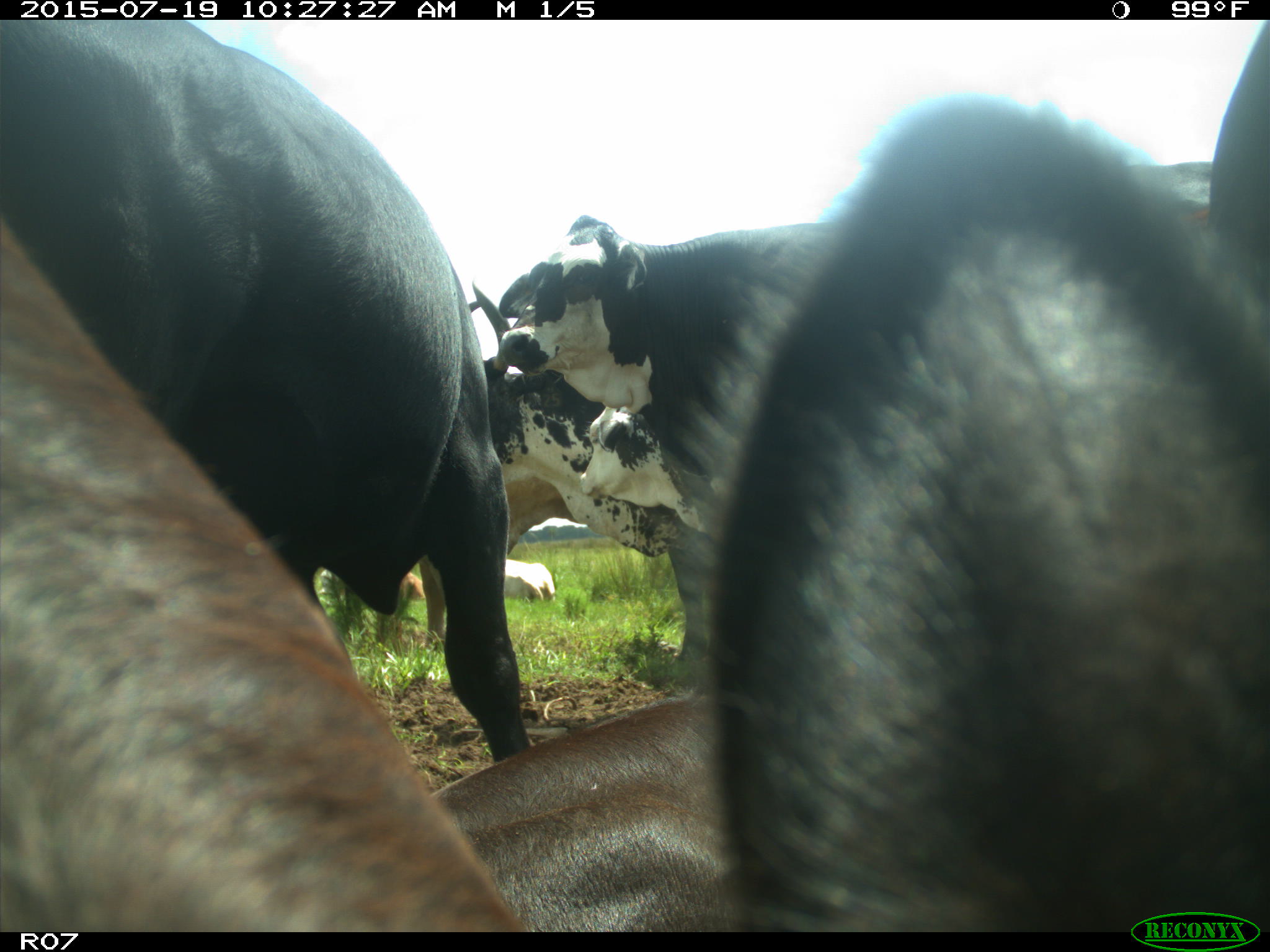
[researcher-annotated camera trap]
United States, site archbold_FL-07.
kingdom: Animalia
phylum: Chordata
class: Mammalia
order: Artiodactyla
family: Bovidae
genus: Bos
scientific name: Bos taurus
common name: domestic cow